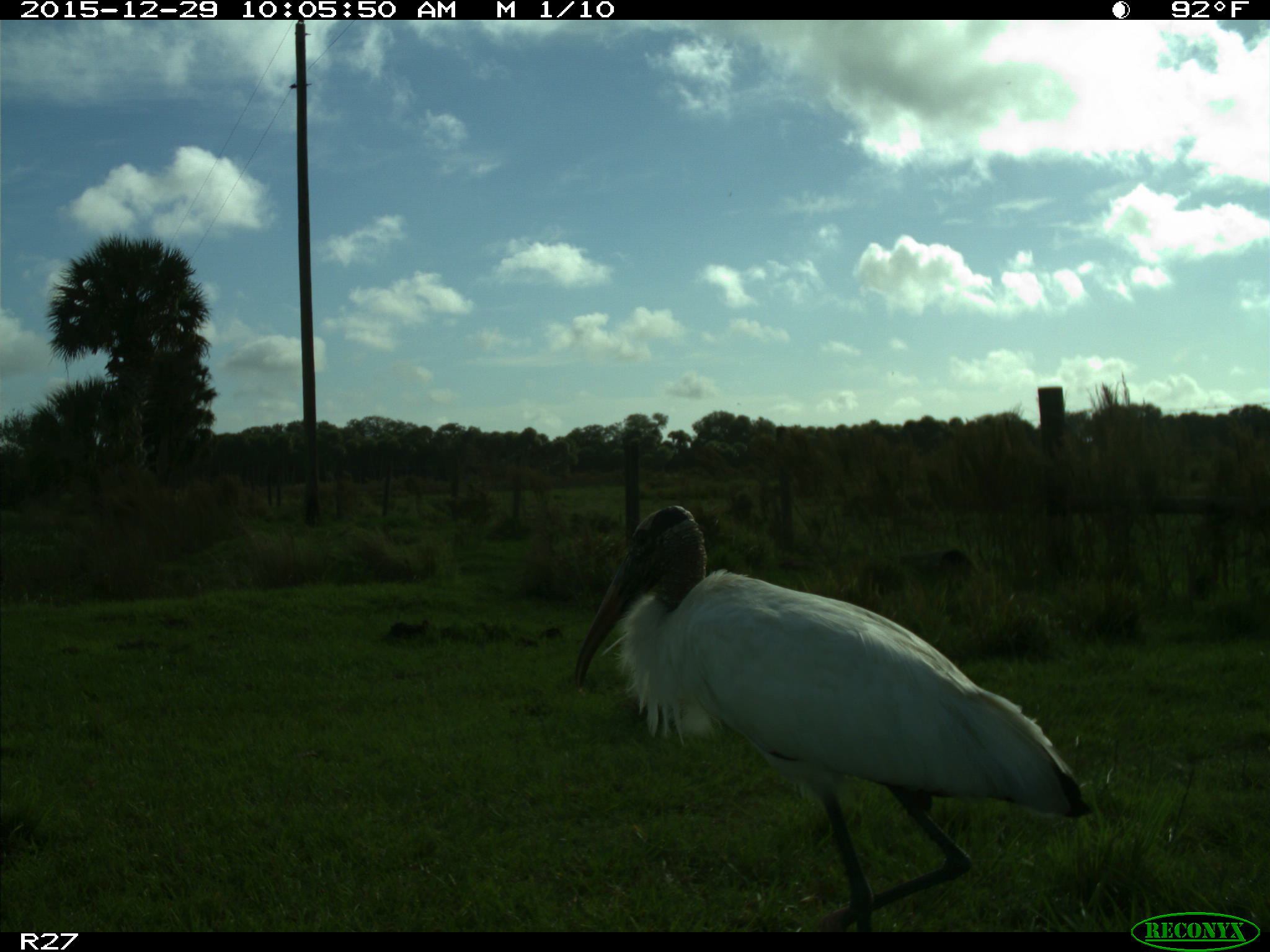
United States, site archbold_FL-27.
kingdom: Animalia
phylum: Chordata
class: Aves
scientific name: Aves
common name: birds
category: unidentified bird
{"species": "unidentified bird (birds) (Aves)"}